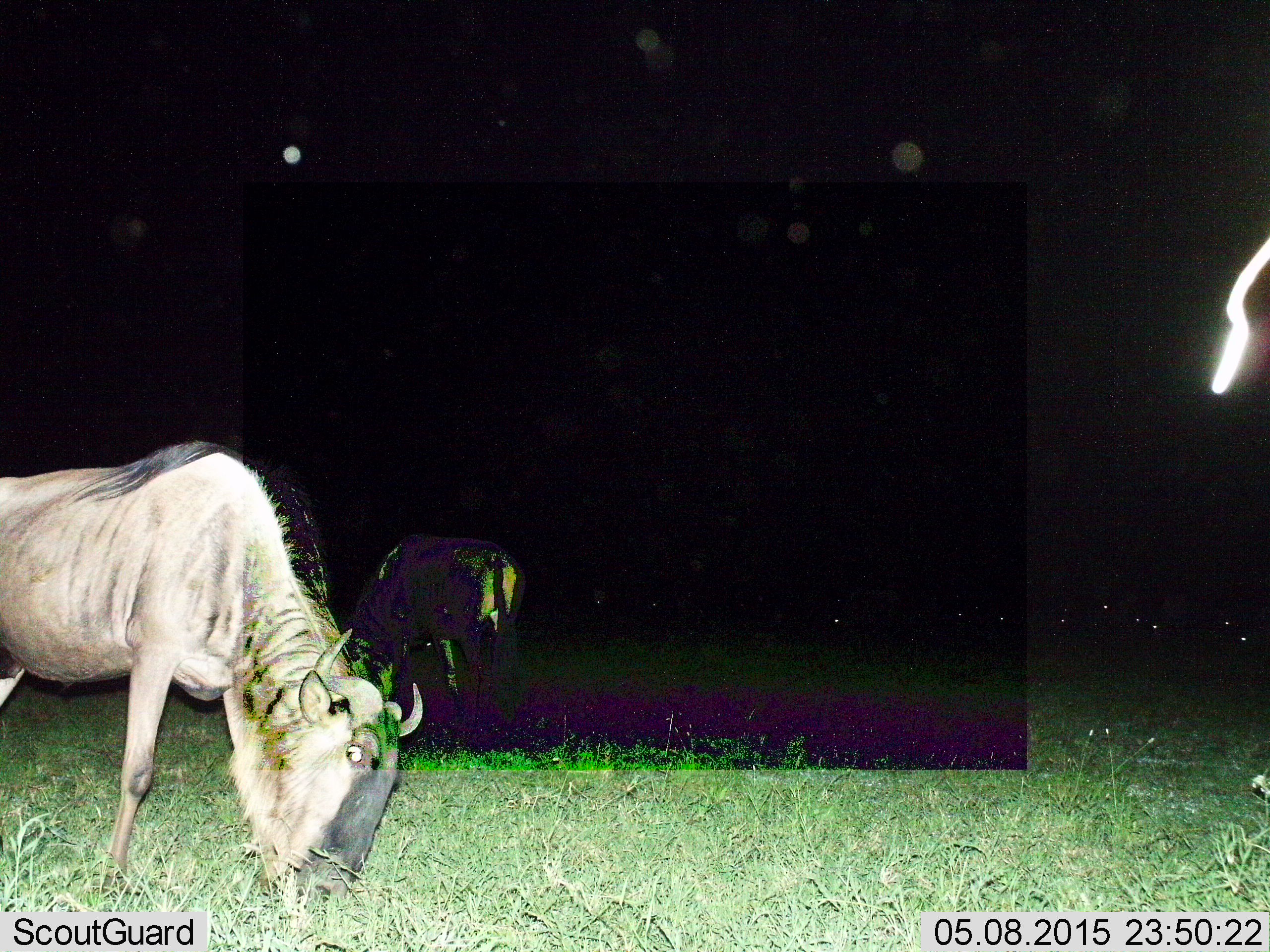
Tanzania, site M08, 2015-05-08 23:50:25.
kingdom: Animalia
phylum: Chordata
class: Mammalia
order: Artiodactyla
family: Bovidae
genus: Connochaetes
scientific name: Connochaetes taurinus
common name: blue wildebeest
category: wildebeest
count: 2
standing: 20%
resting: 0%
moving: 0%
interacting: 0%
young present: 0%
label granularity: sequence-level